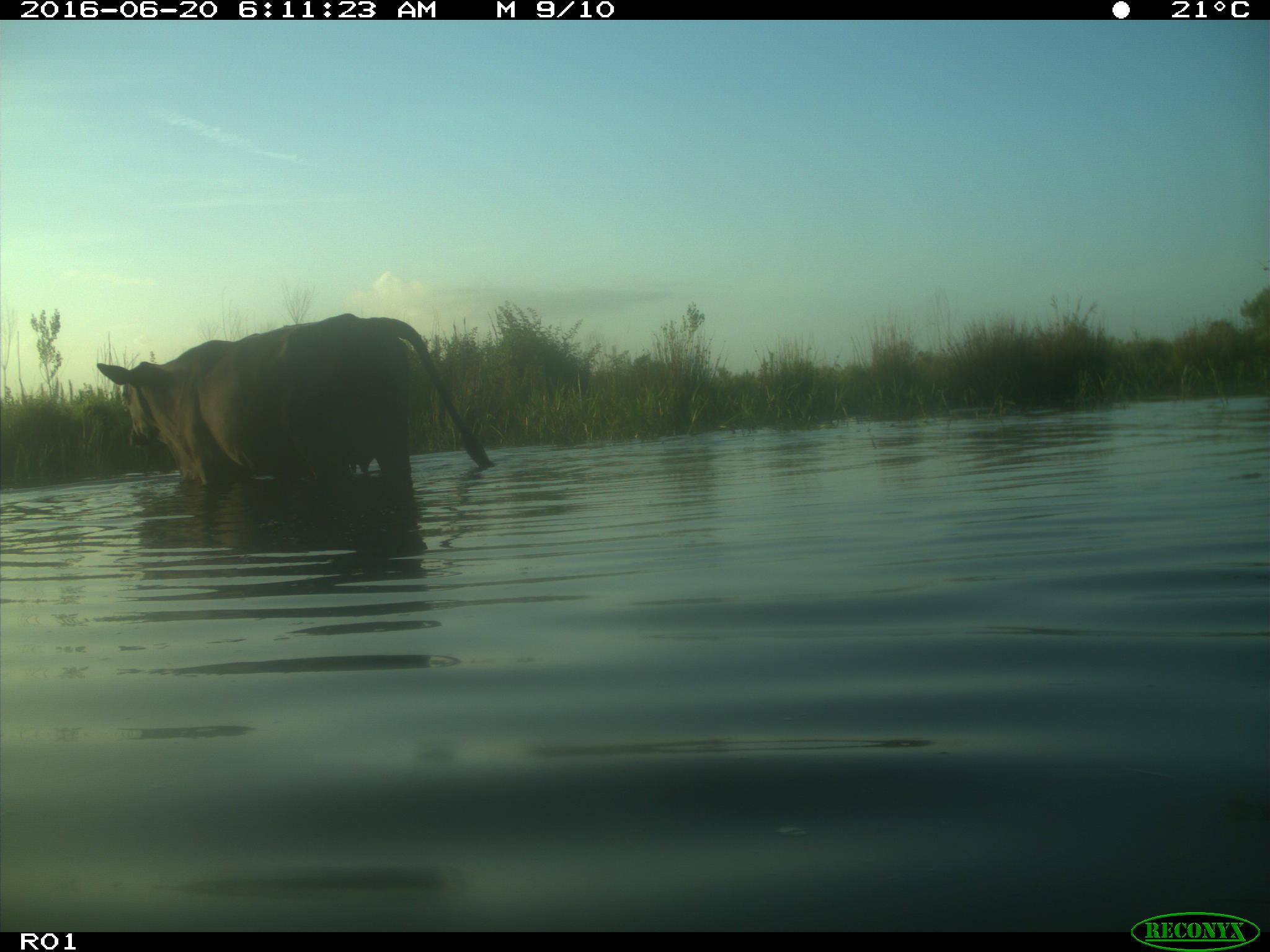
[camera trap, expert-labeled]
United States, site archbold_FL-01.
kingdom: Animalia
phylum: Chordata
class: Mammalia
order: Artiodactyla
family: Bovidae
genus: Bos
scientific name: Bos taurus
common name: domestic cow